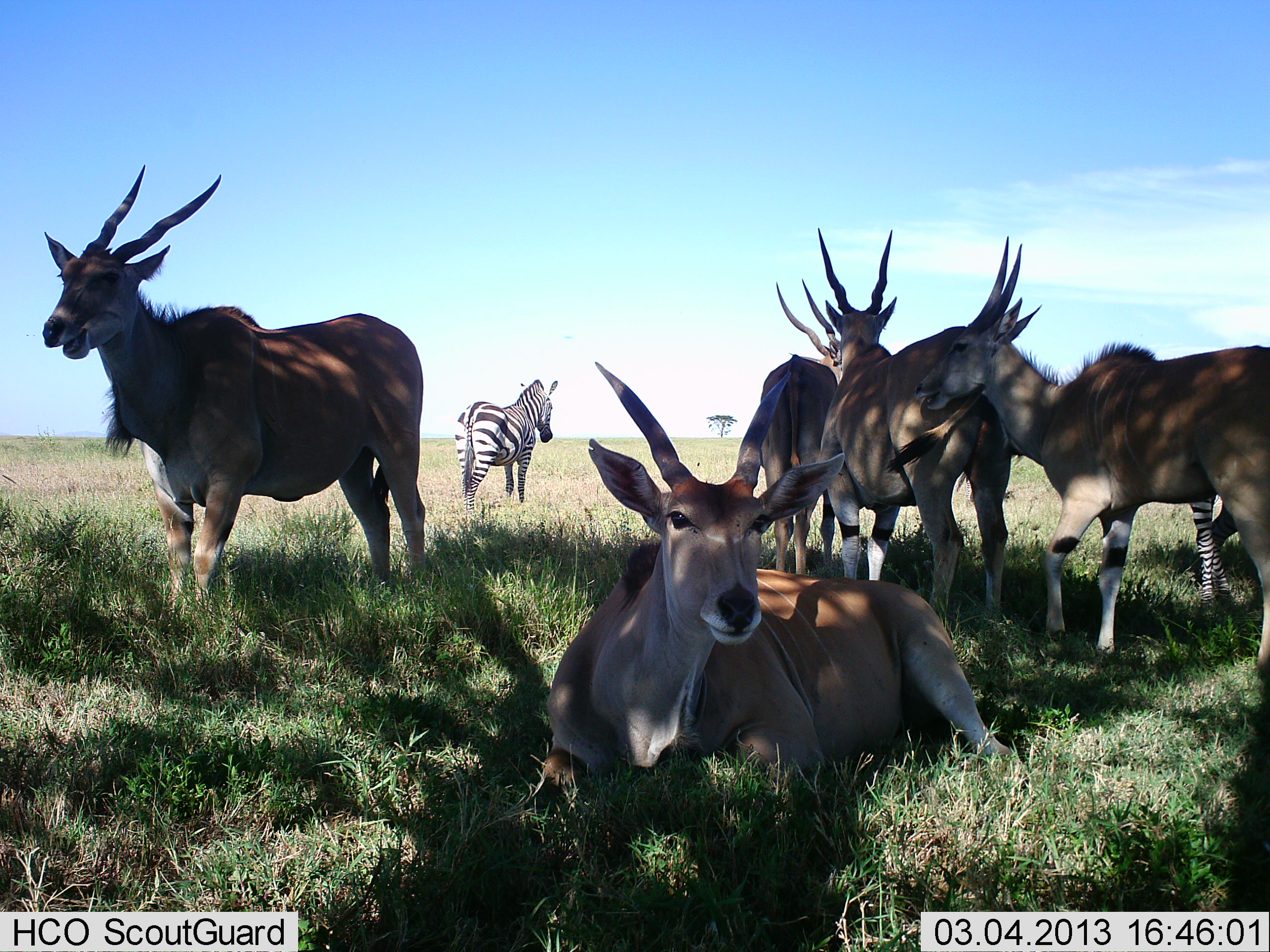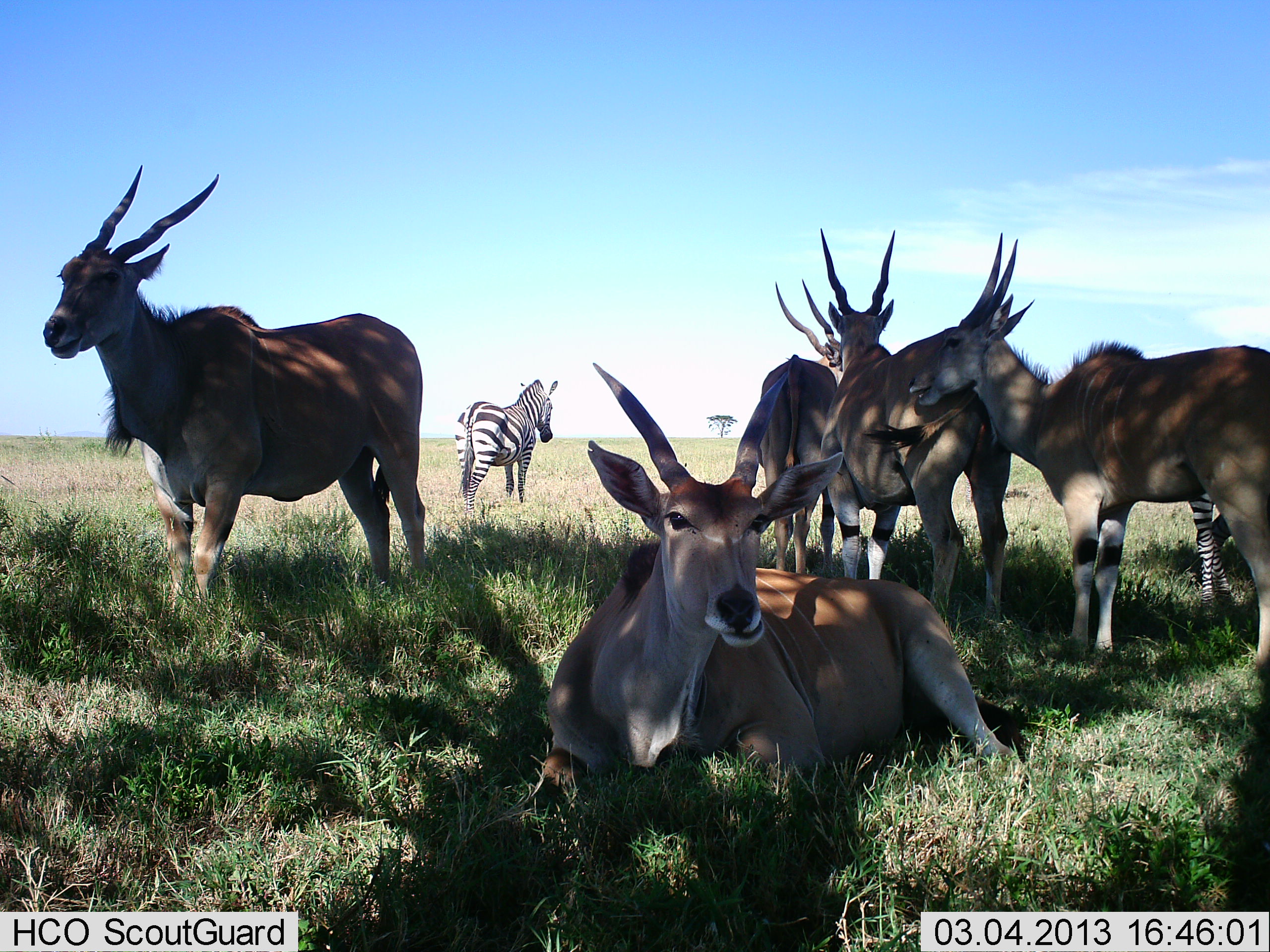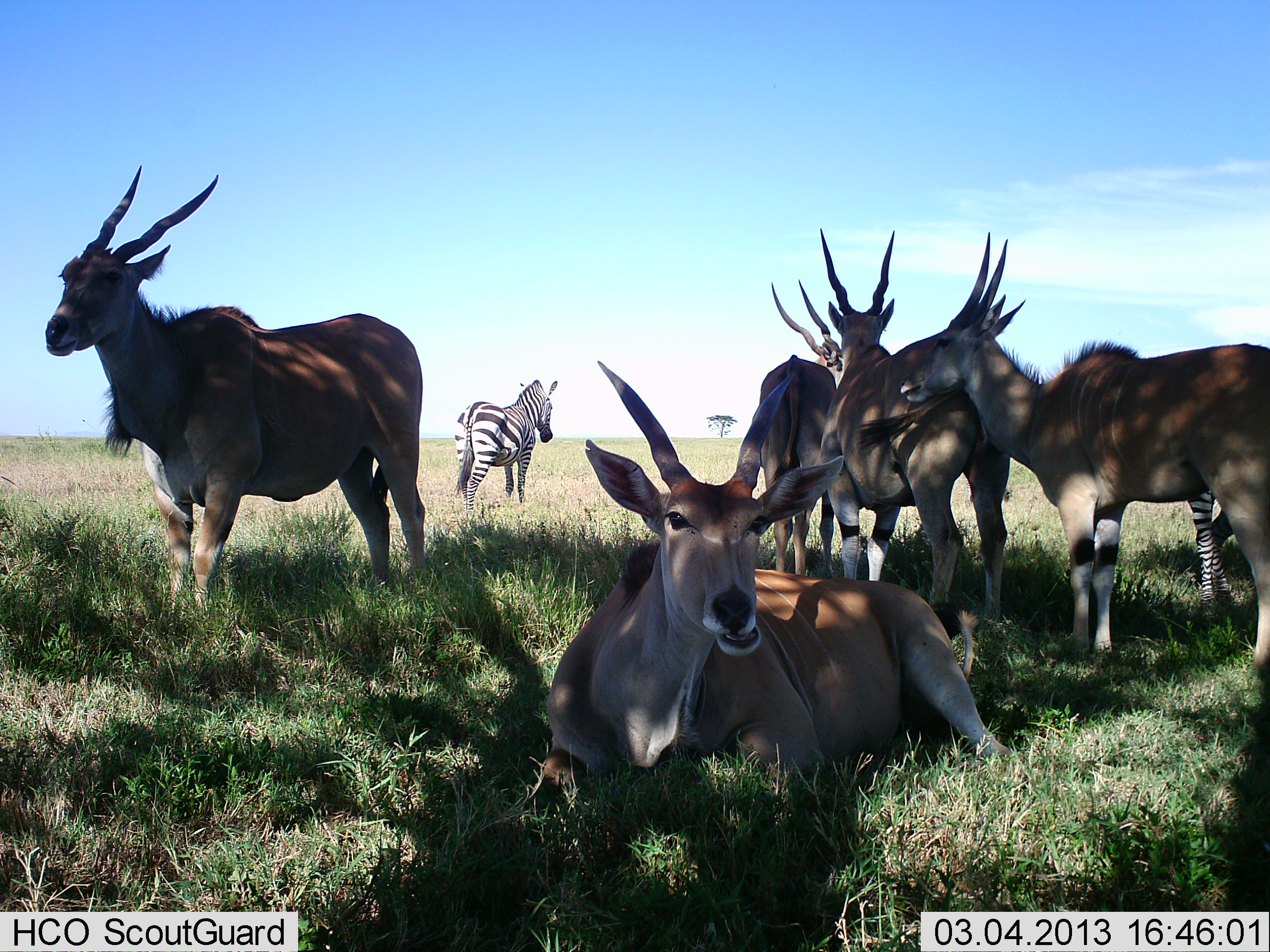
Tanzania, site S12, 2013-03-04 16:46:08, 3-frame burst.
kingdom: Animalia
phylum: Chordata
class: Mammalia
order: Artiodactyla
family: Bovidae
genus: Tragelaphus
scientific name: Tragelaphus oryx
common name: eland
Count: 5.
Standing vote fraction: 71%.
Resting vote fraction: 100%.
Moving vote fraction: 0%.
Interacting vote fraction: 6%.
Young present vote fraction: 6%.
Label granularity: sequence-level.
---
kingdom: Animalia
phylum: Chordata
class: Mammalia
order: Perissodactyla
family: Equidae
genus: Equus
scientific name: Equus quagga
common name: plains zebra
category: zebra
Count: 2.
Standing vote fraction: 89%.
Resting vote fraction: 5%.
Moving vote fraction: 0%.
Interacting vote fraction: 5%.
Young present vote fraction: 0%.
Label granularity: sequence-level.